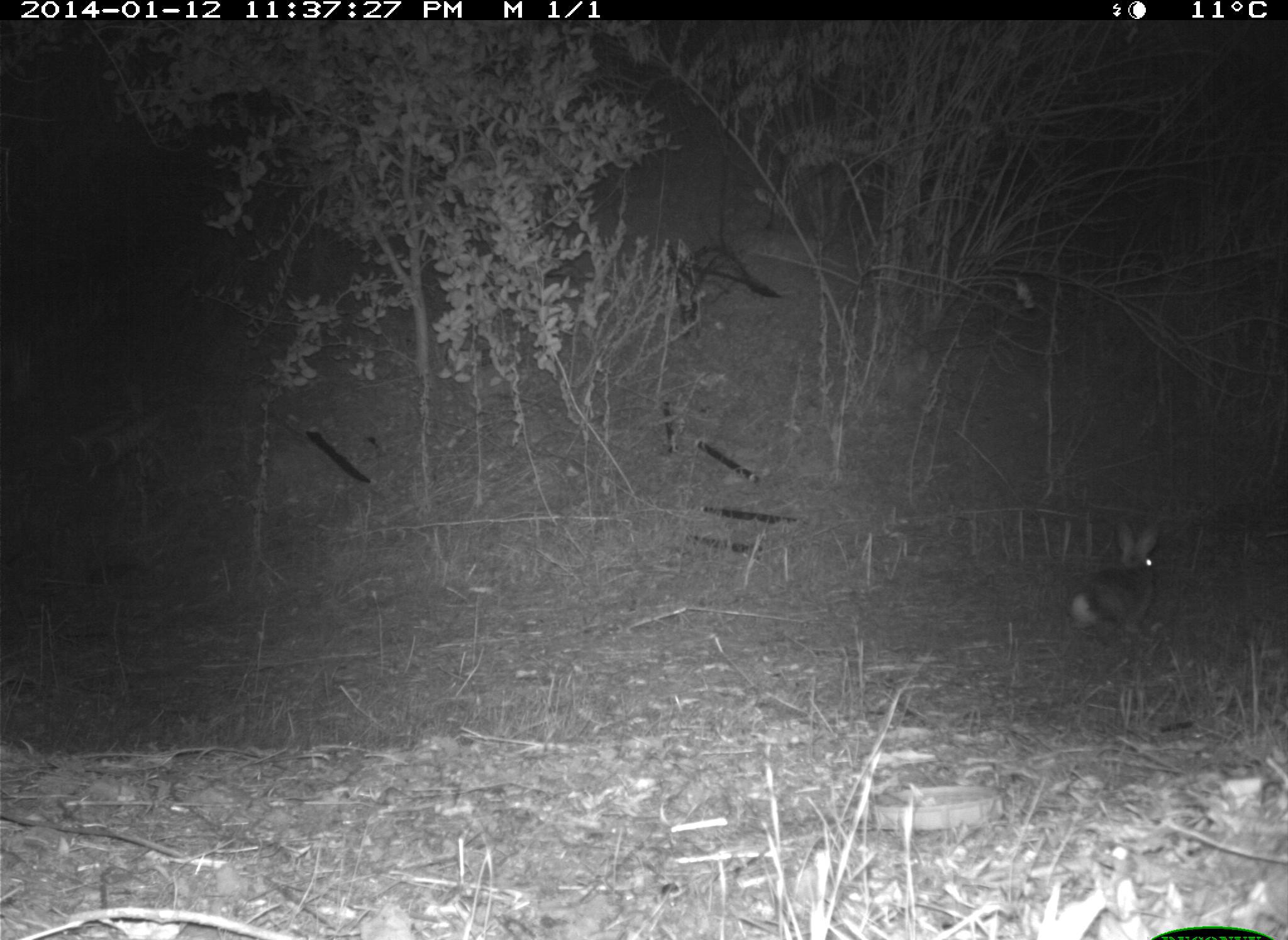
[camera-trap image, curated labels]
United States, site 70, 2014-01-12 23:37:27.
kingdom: Animalia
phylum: Chordata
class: Mammalia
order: Lagomorpha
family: Leporidae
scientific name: Leporidae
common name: rabbits and hares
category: rabbit